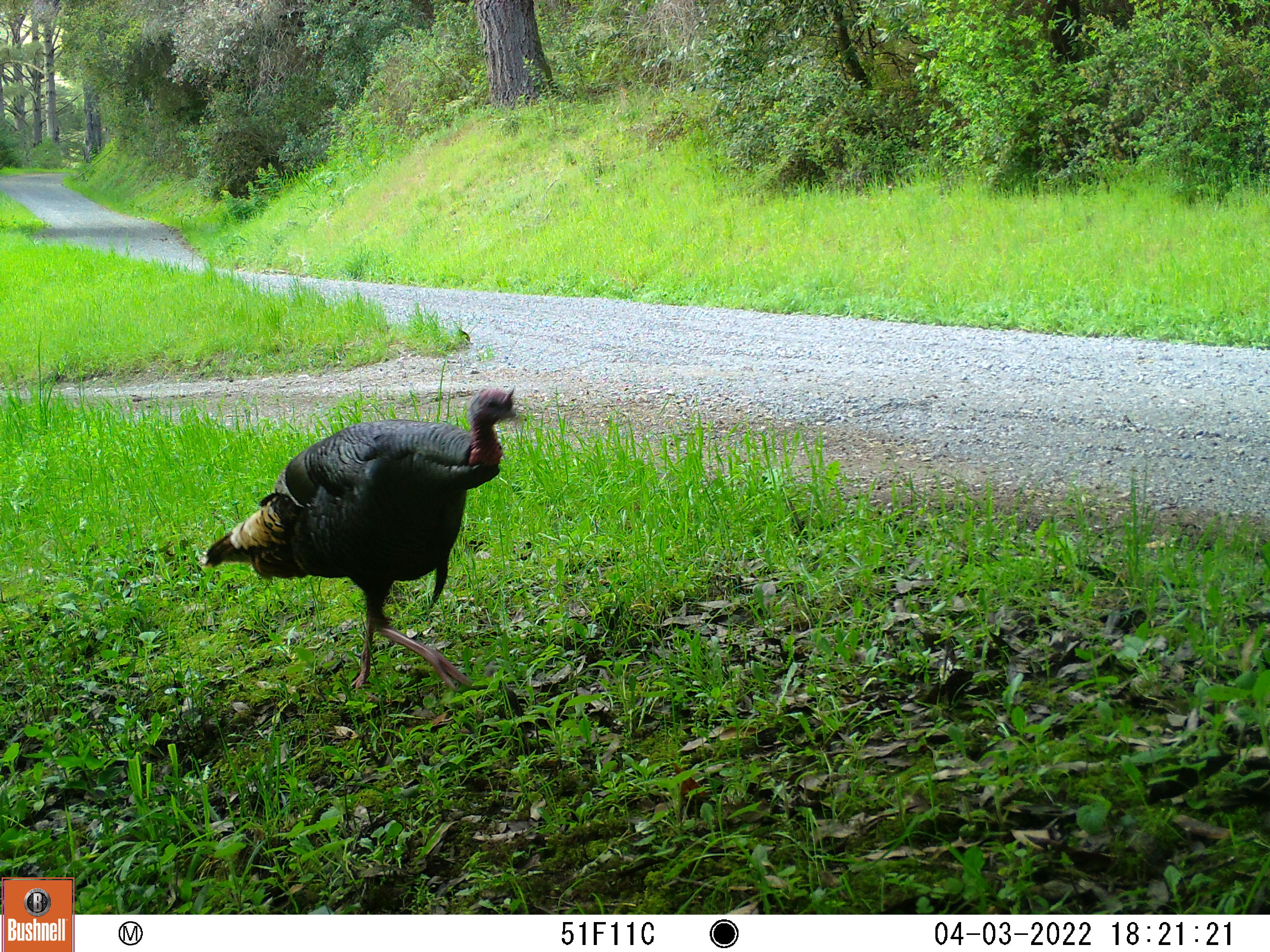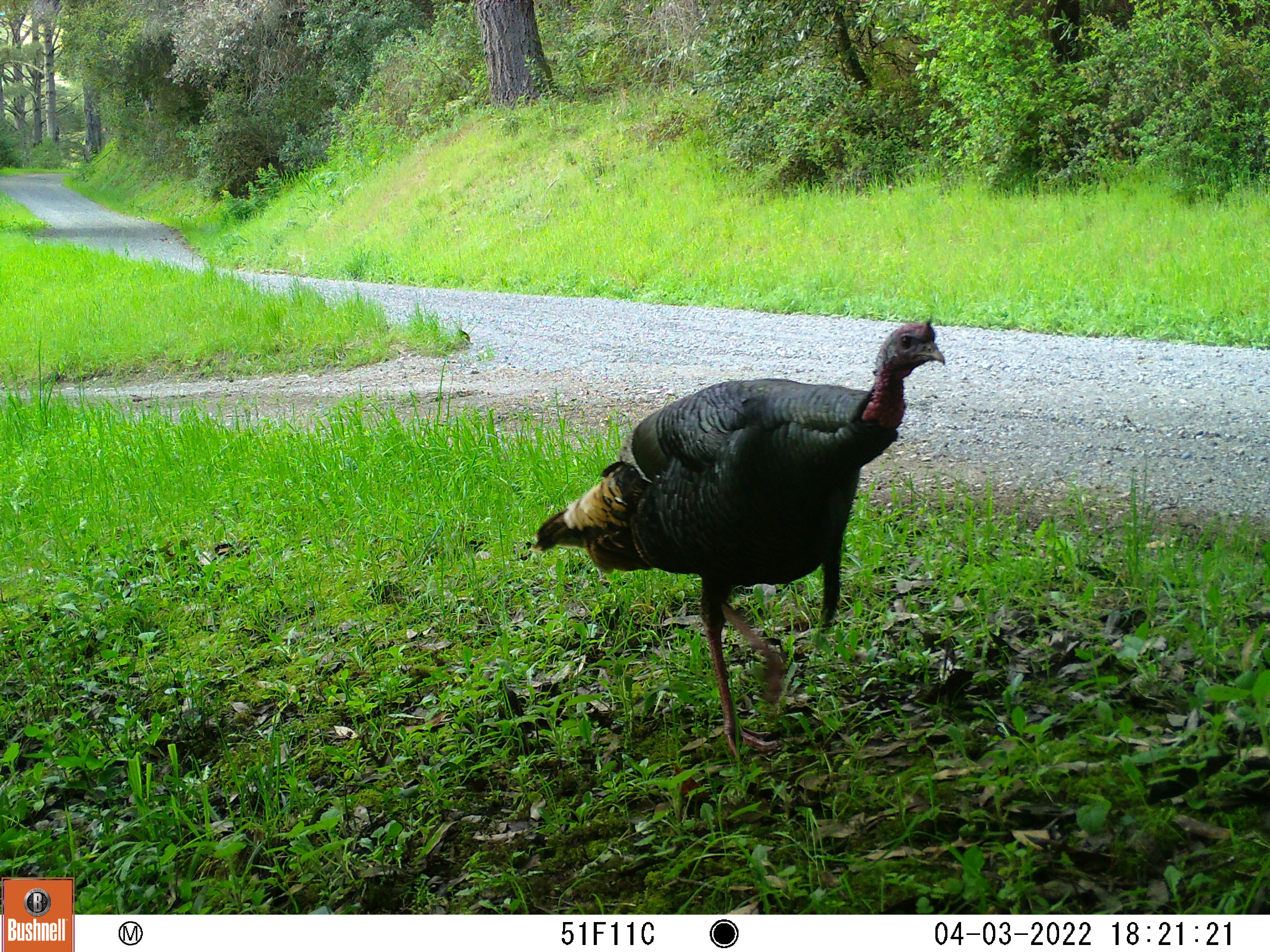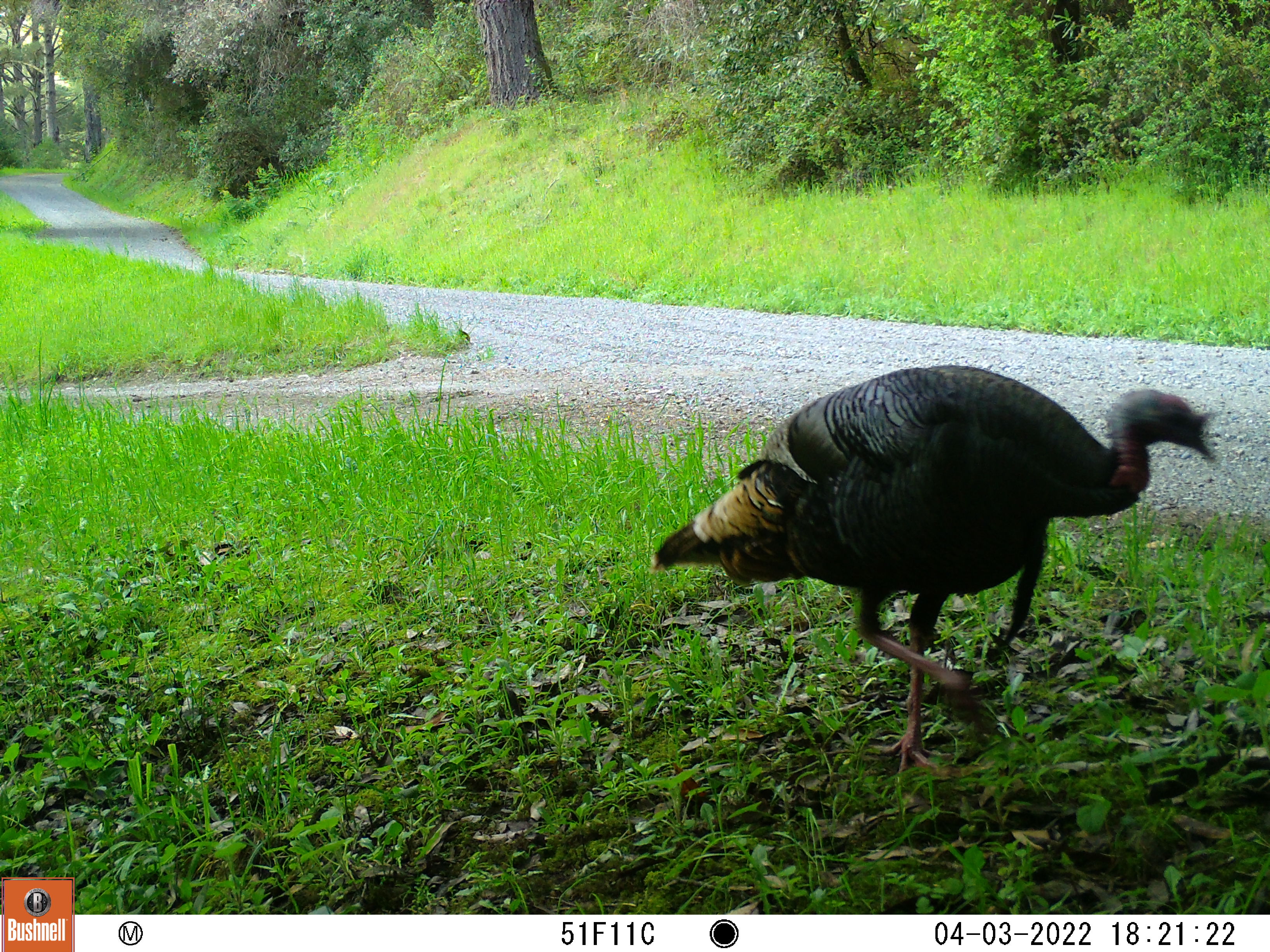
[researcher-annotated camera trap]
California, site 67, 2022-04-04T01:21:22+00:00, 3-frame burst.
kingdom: Animalia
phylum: Chordata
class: Aves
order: Galliformes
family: Phasianidae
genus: Meleagris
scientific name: Meleagris gallopavo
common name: turkey